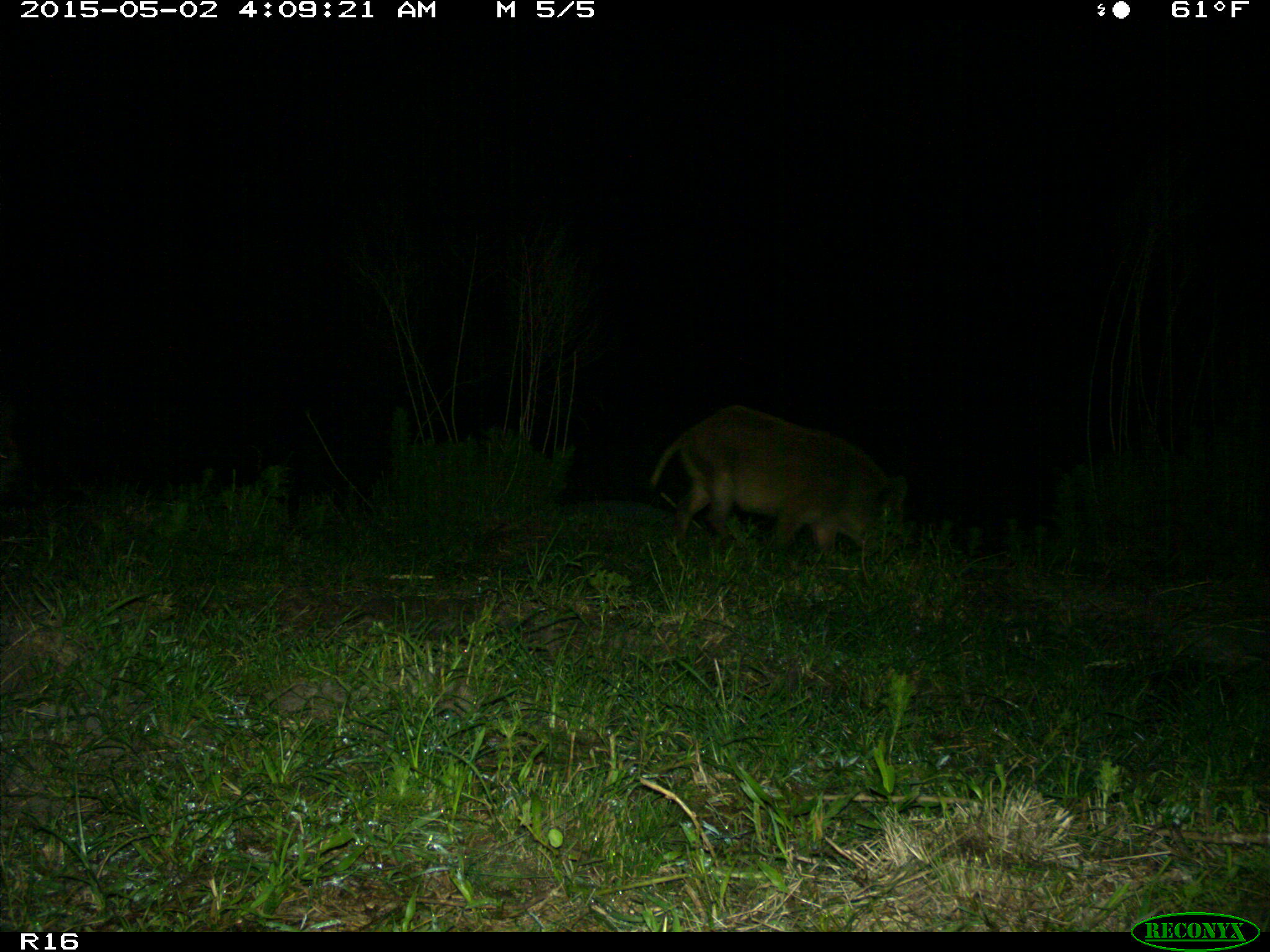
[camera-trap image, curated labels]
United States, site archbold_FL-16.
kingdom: Animalia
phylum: Chordata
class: Mammalia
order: Artiodactyla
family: Suidae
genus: Sus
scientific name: Sus scrofa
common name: wild boar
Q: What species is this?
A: Sus scrofa (wild boar).